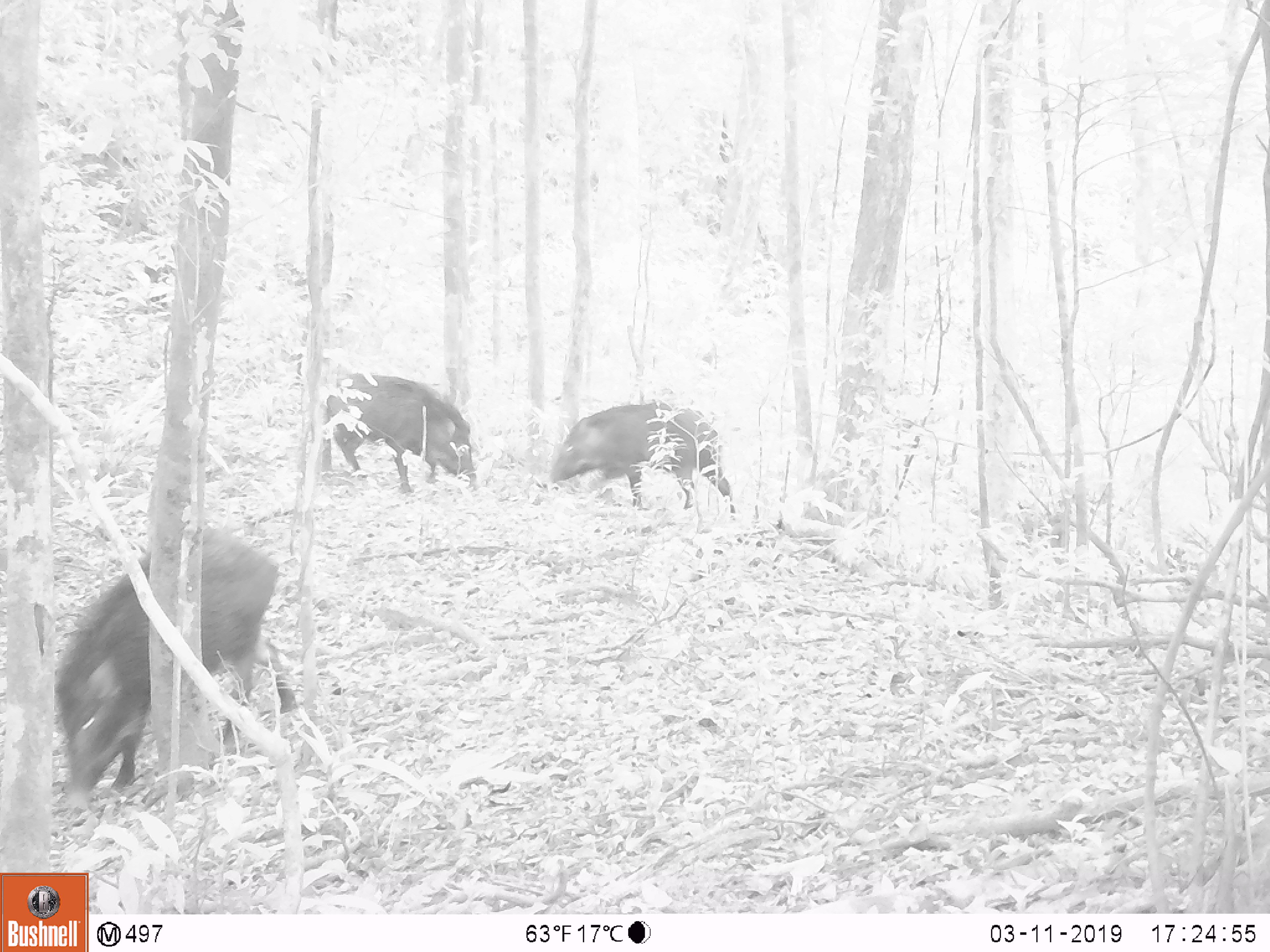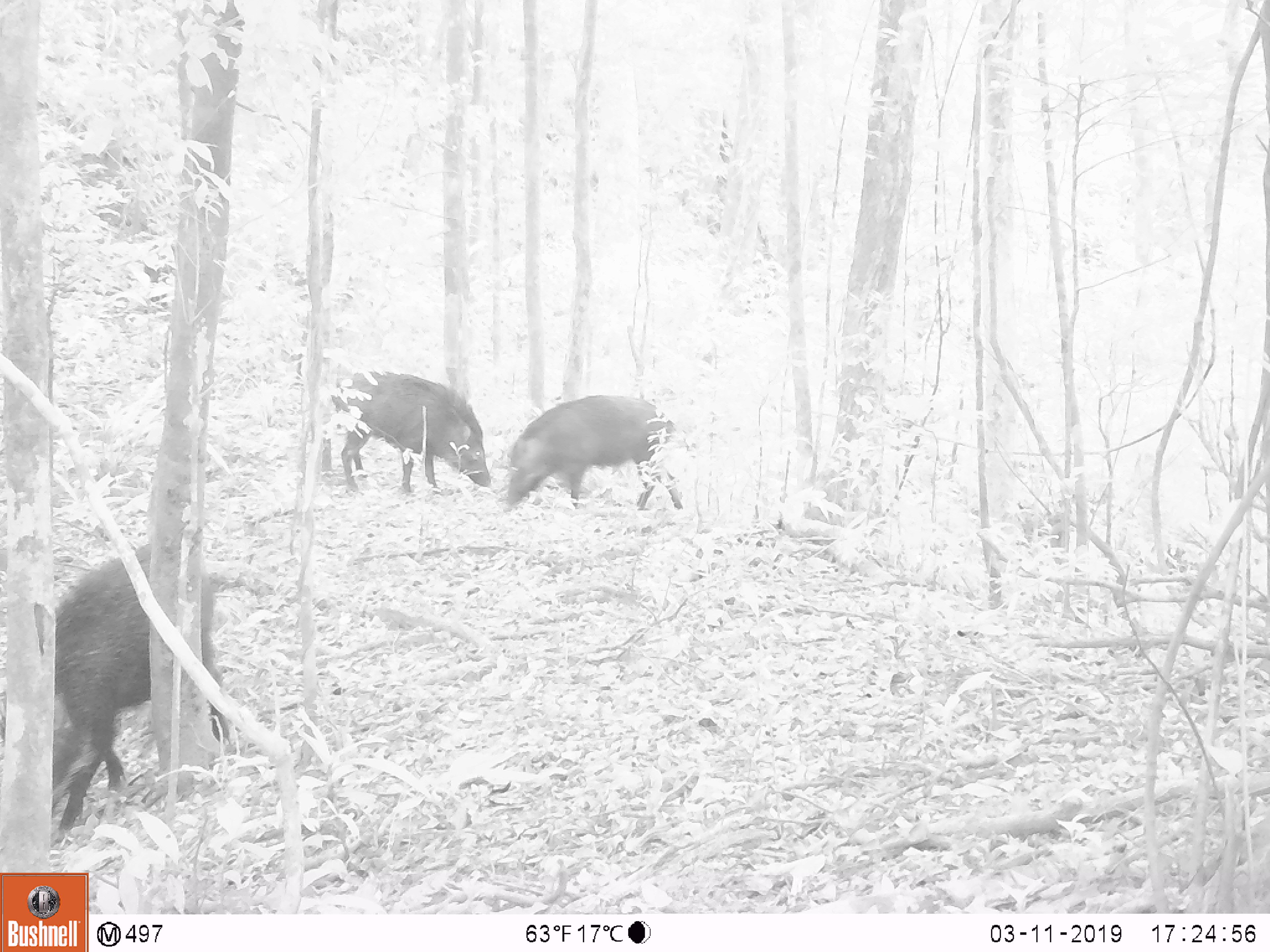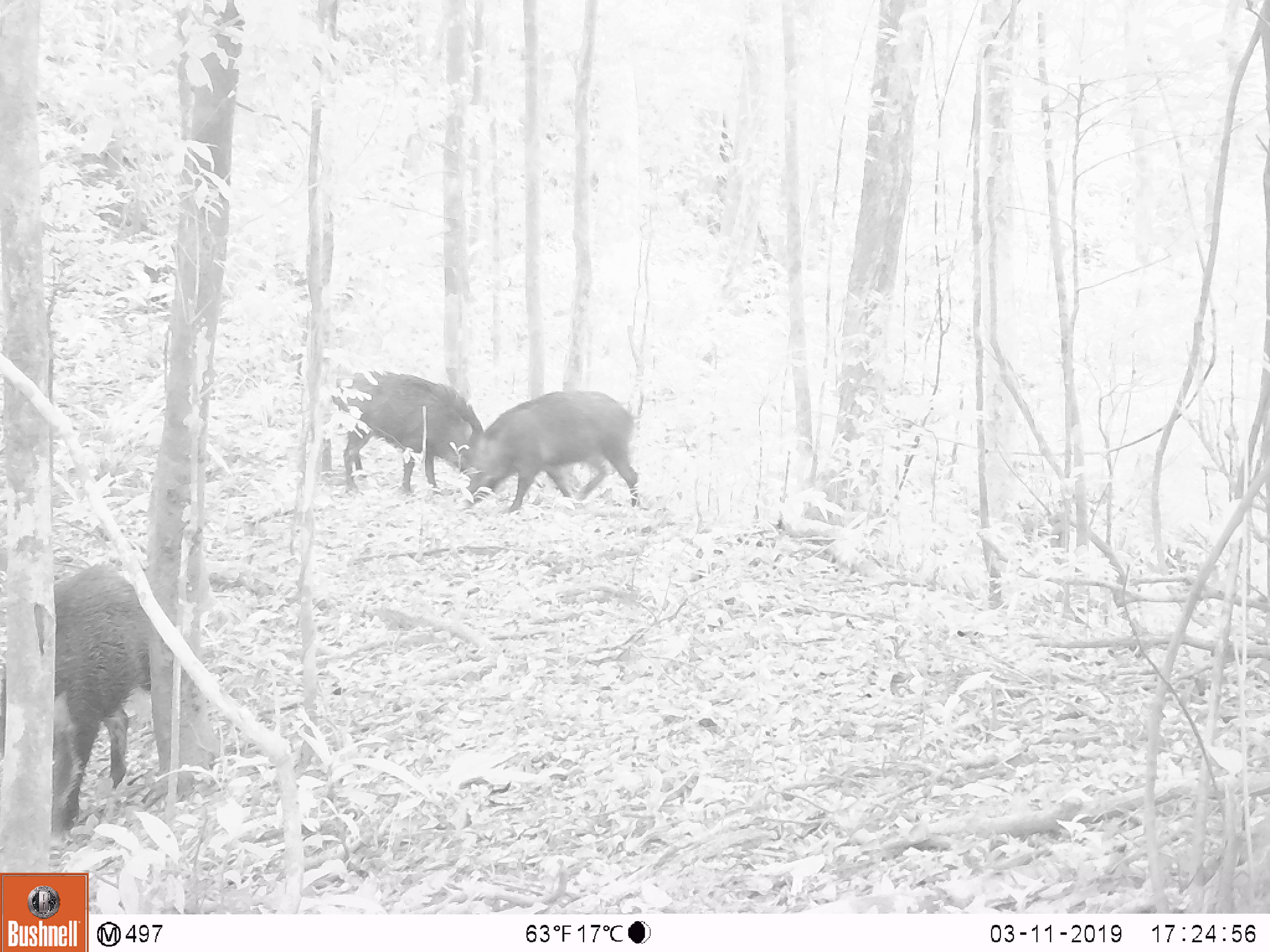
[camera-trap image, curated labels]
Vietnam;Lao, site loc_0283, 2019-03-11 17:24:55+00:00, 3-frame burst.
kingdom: Animalia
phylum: Chordata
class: Mammalia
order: Artiodactyla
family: Suidae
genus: Sus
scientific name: Sus scrofa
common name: eurasian wild pig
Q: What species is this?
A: Eurasian wild pig (Sus scrofa).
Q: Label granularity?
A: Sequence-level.